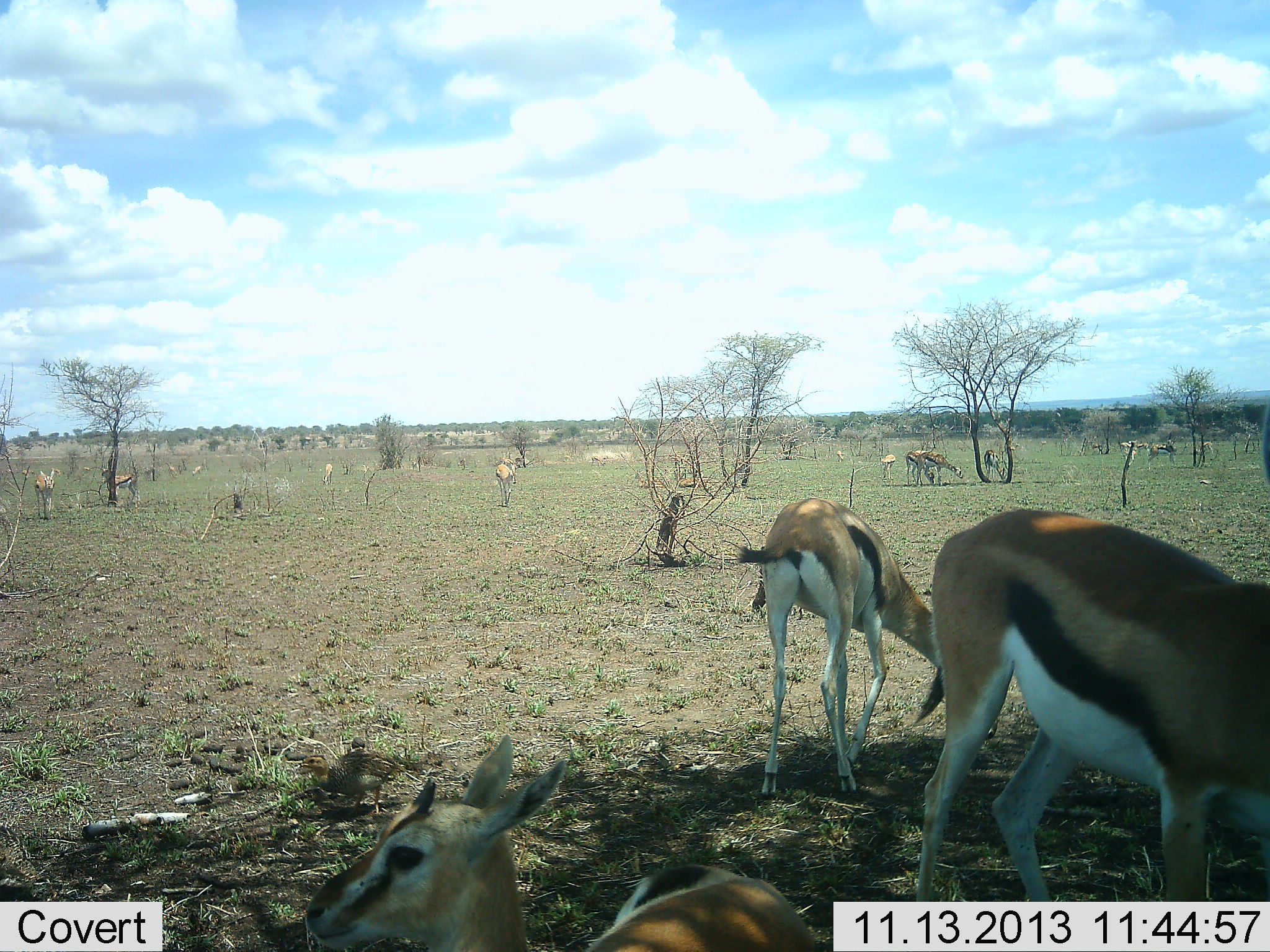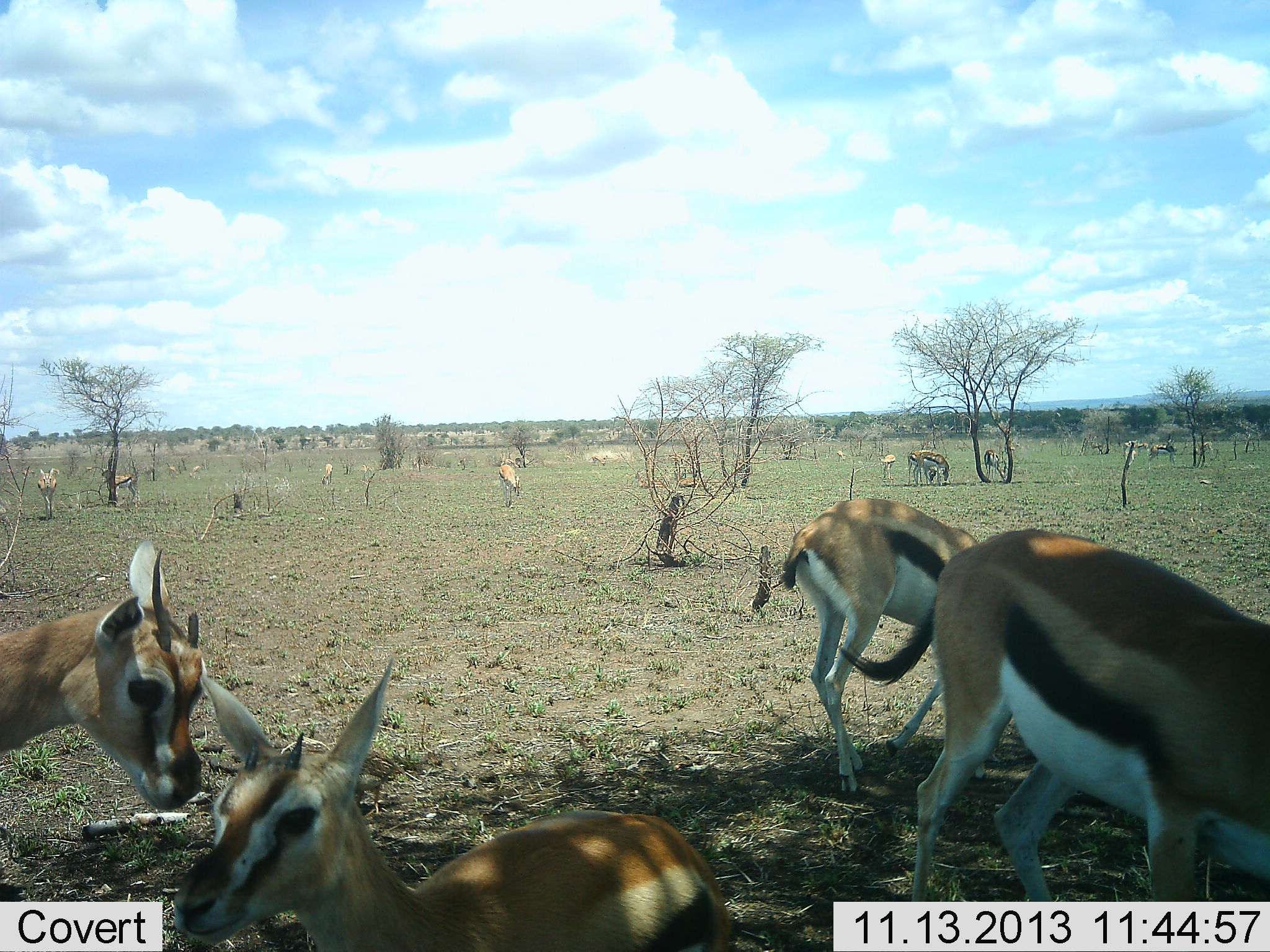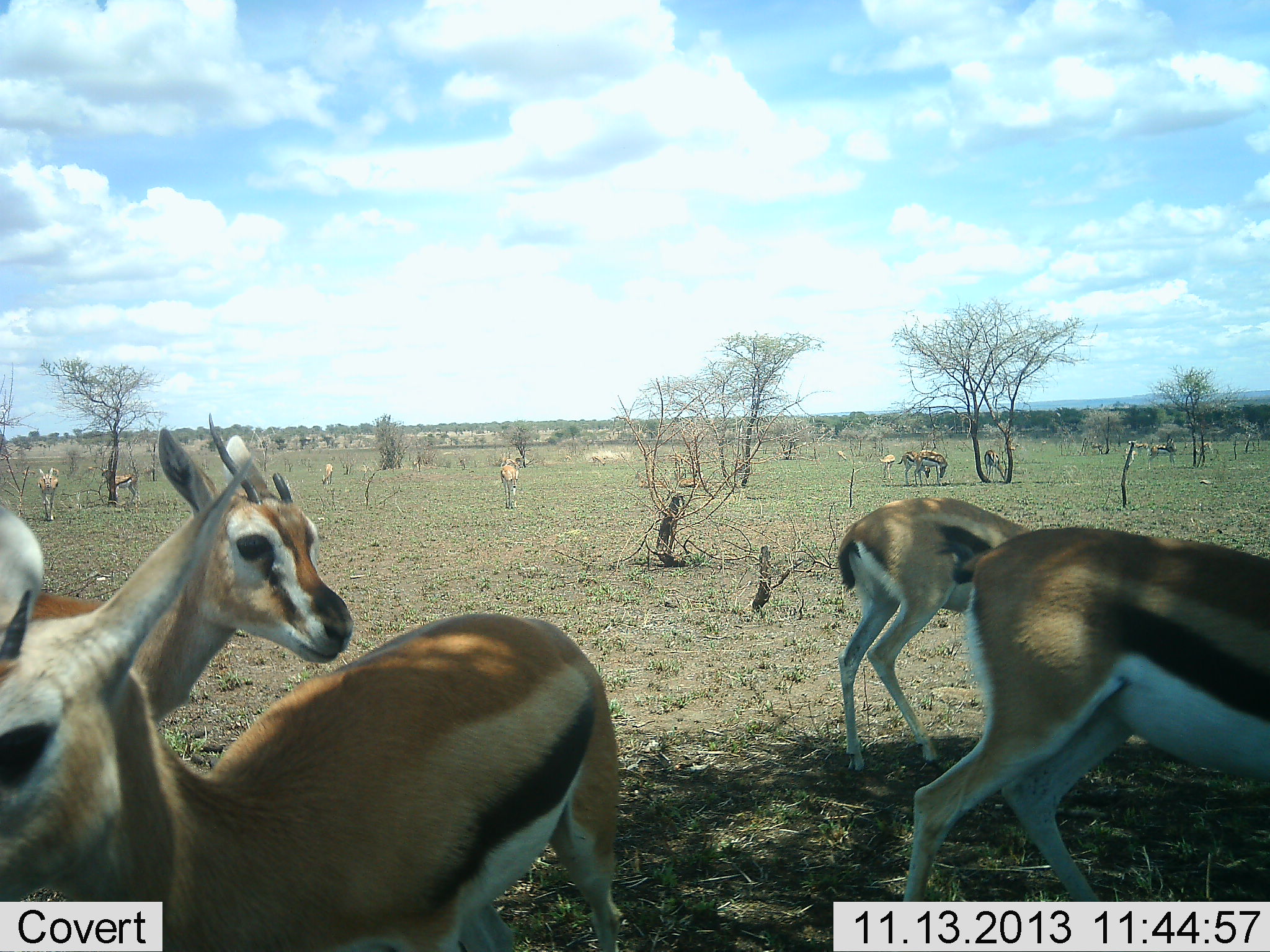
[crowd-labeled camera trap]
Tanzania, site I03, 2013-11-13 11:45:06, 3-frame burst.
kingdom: Animalia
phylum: Chordata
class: Mammalia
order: Artiodactyla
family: Bovidae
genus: Eudorcas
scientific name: Eudorcas thomsonii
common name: thomson's gazelle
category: gazellethomsons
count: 11-50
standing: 80%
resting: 40%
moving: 70%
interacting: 10%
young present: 30%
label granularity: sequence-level